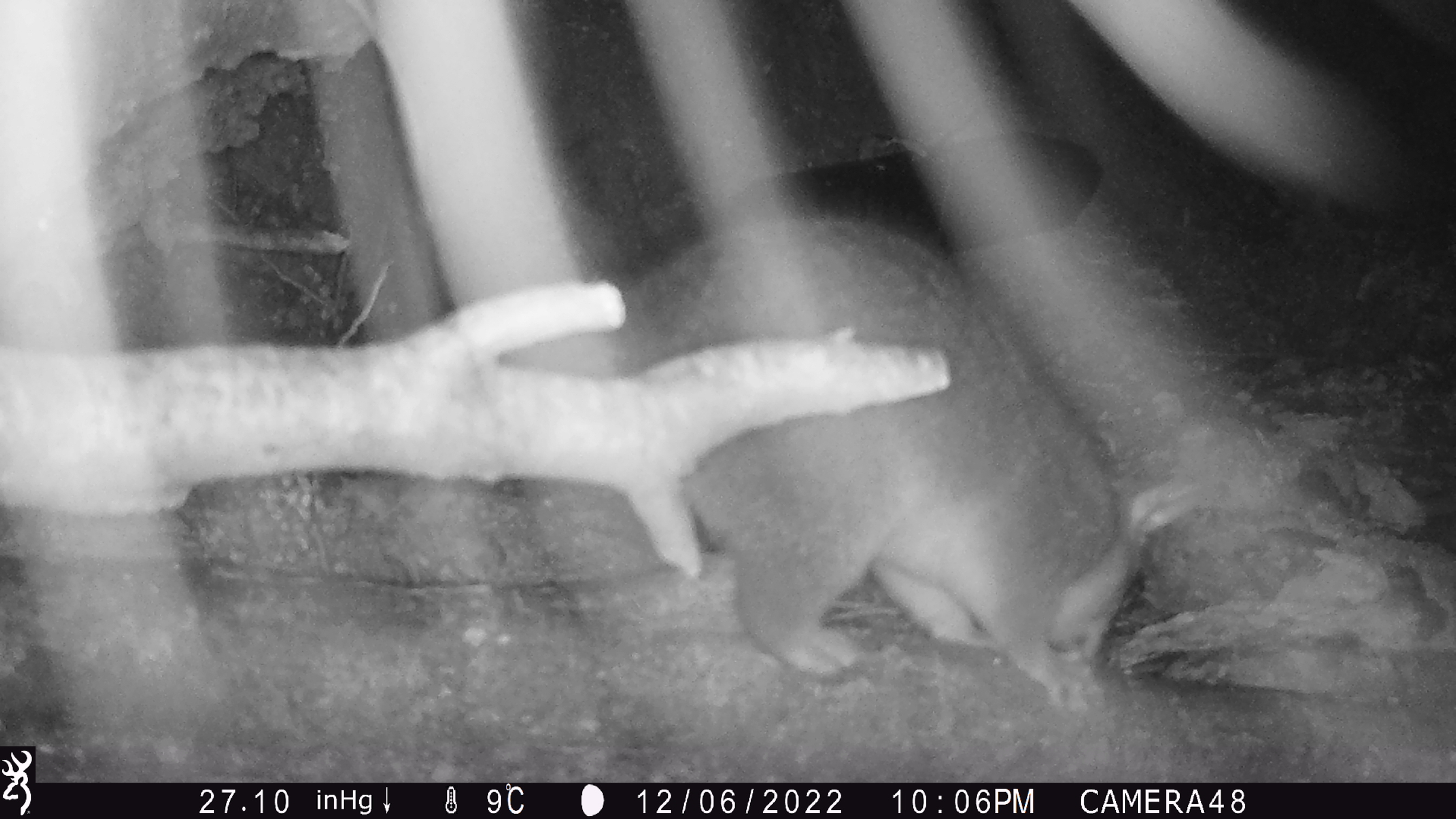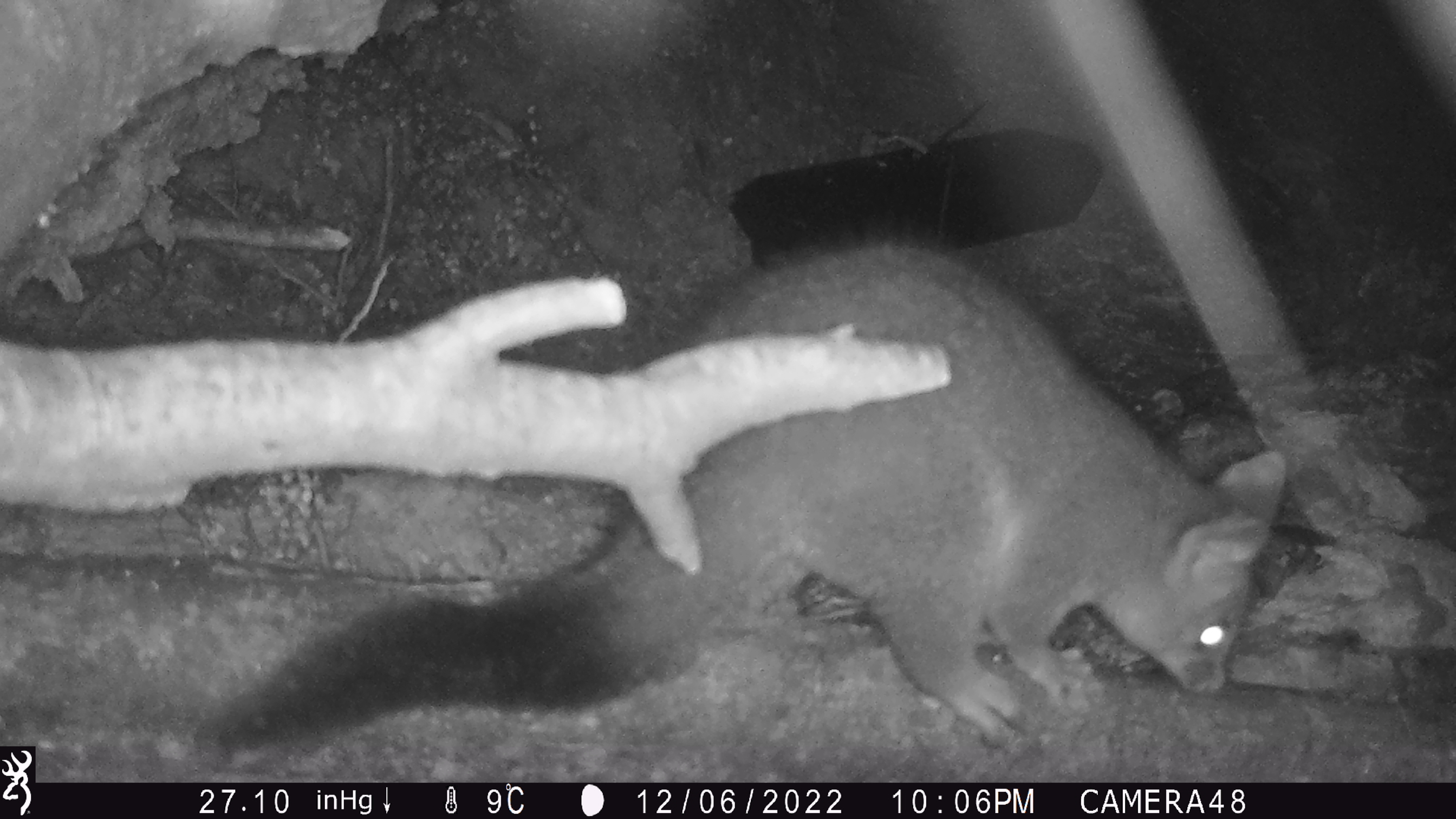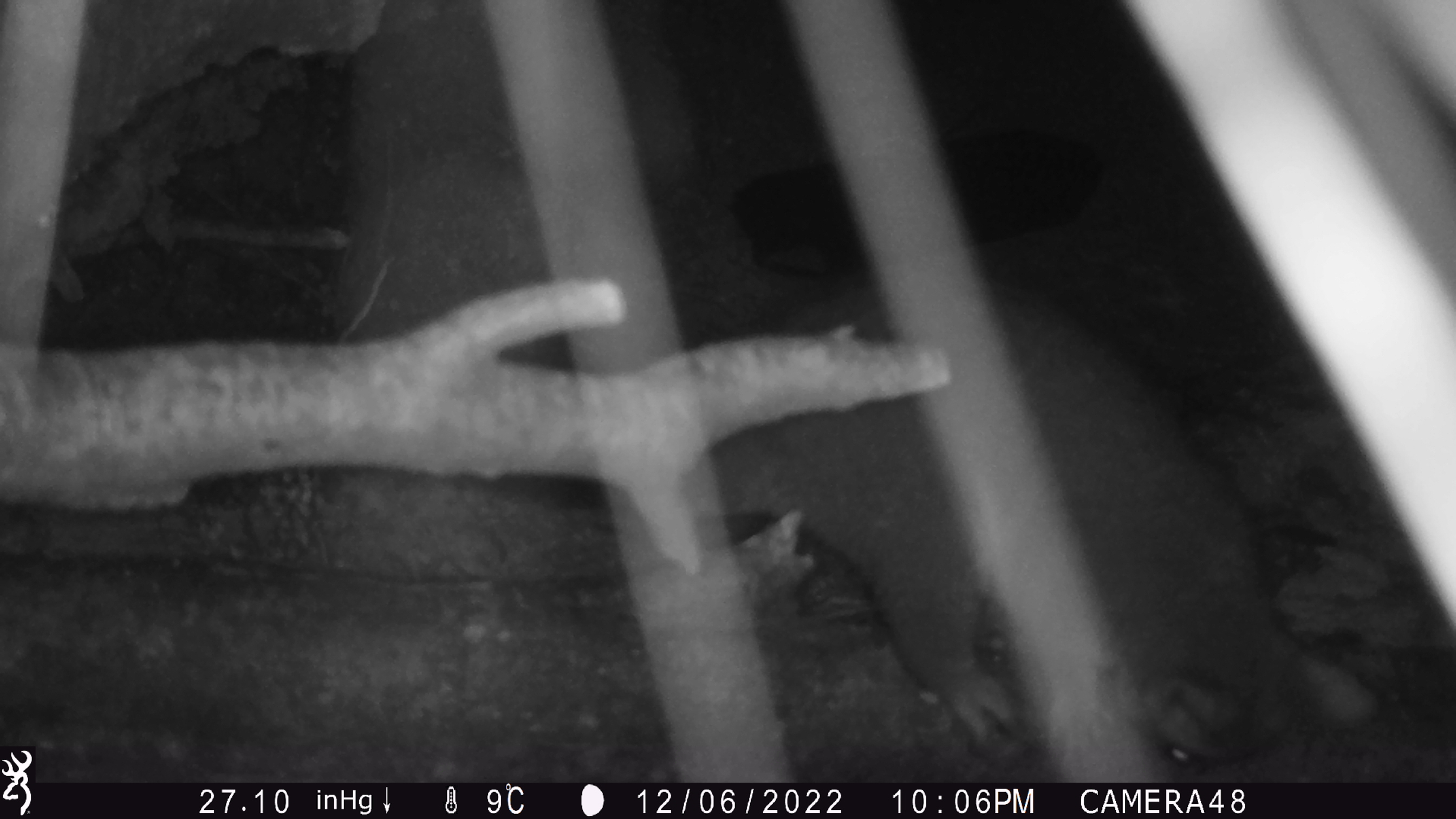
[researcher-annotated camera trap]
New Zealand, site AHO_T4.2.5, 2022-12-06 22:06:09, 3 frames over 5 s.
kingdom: Animalia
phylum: Chordata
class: Mammalia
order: Diprotodontia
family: Phalangeridae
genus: Trichosurus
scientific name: Trichosurus vulpecula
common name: common brushtail possum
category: possum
Possum (common brushtail possum) (Trichosurus vulpecula).